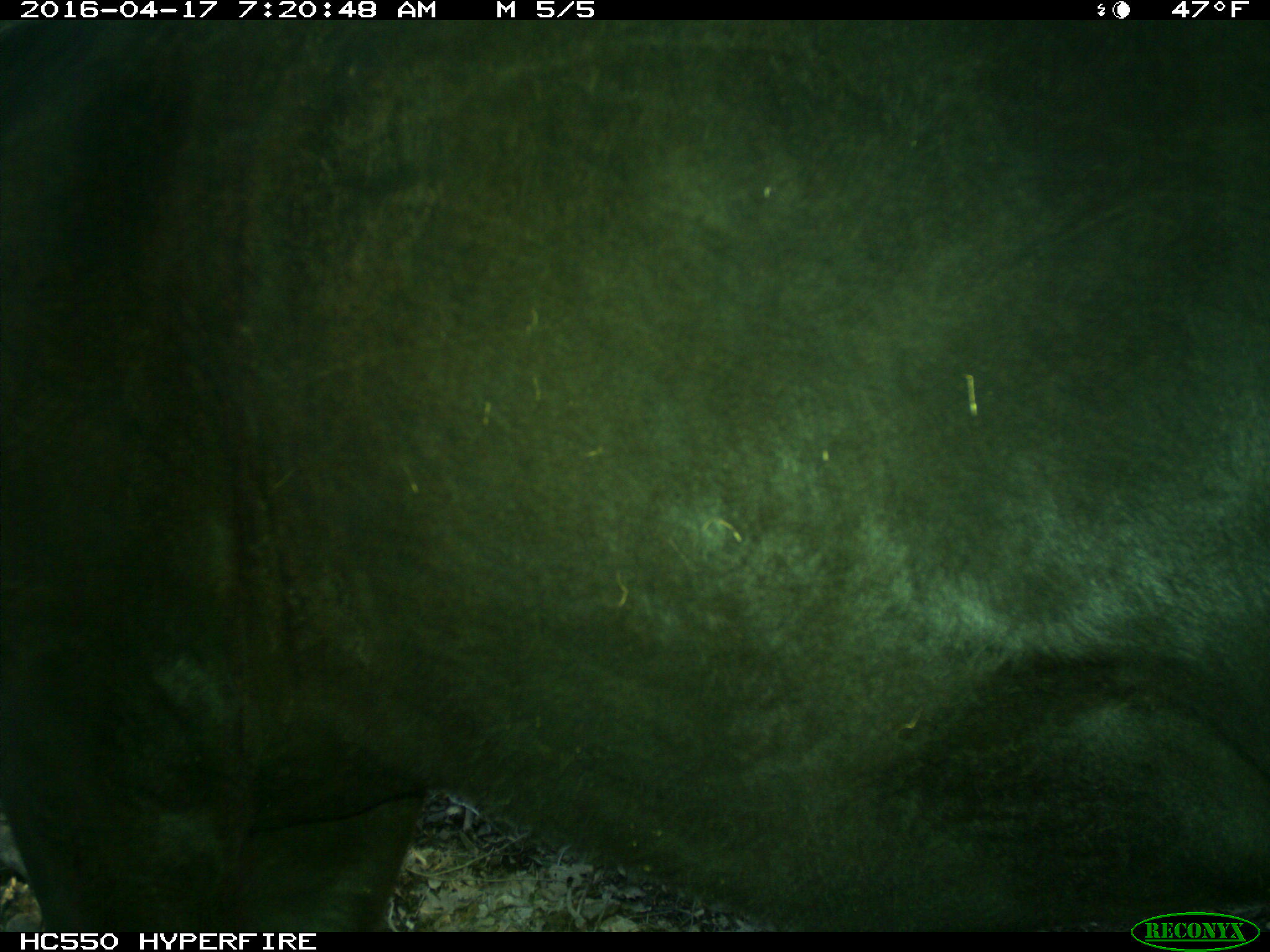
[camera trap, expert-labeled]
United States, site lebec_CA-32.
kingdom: Animalia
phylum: Chordata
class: Mammalia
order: Artiodactyla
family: Bovidae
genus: Bos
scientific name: Bos taurus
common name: domestic cow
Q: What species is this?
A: Bos taurus (domestic cow).